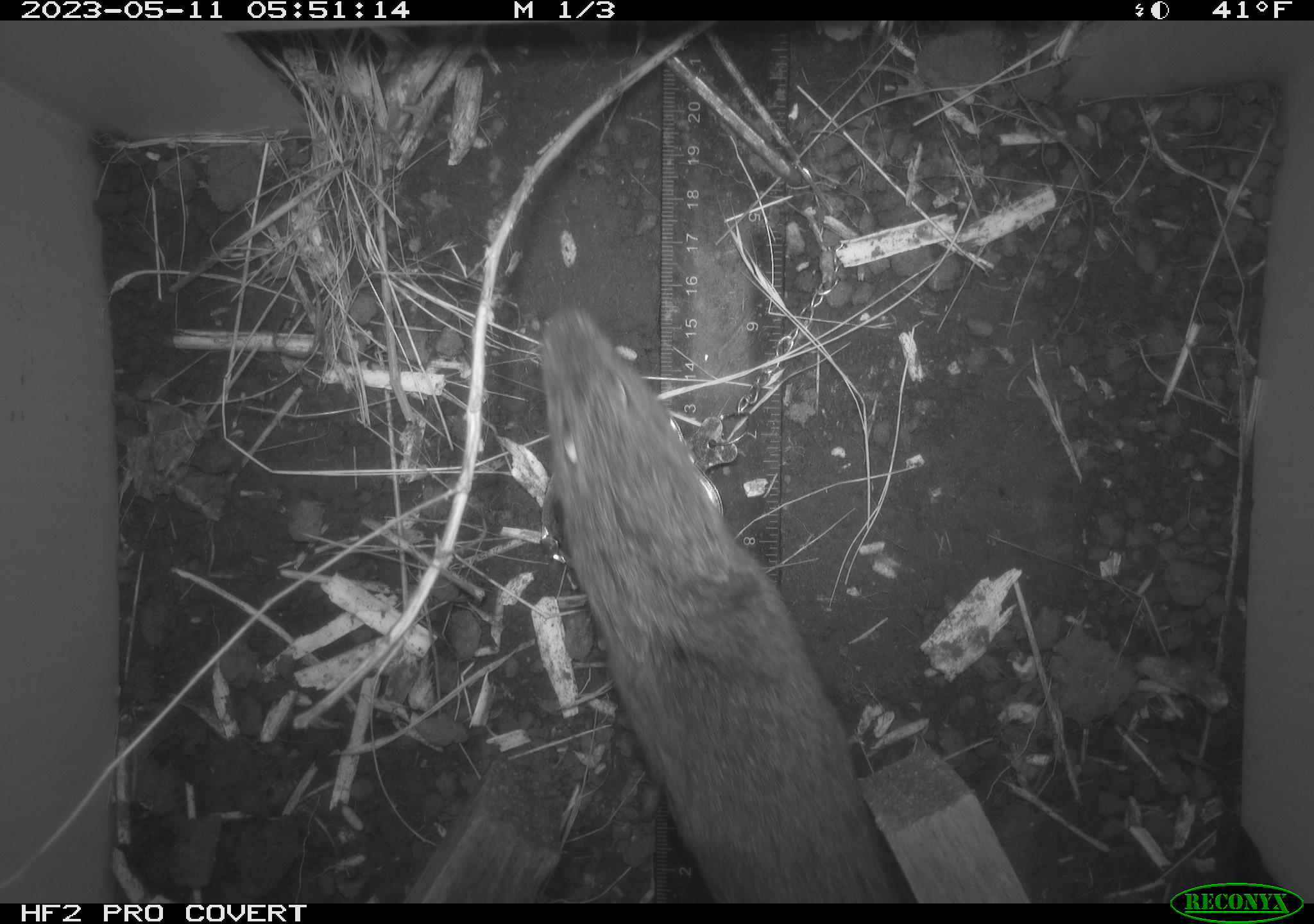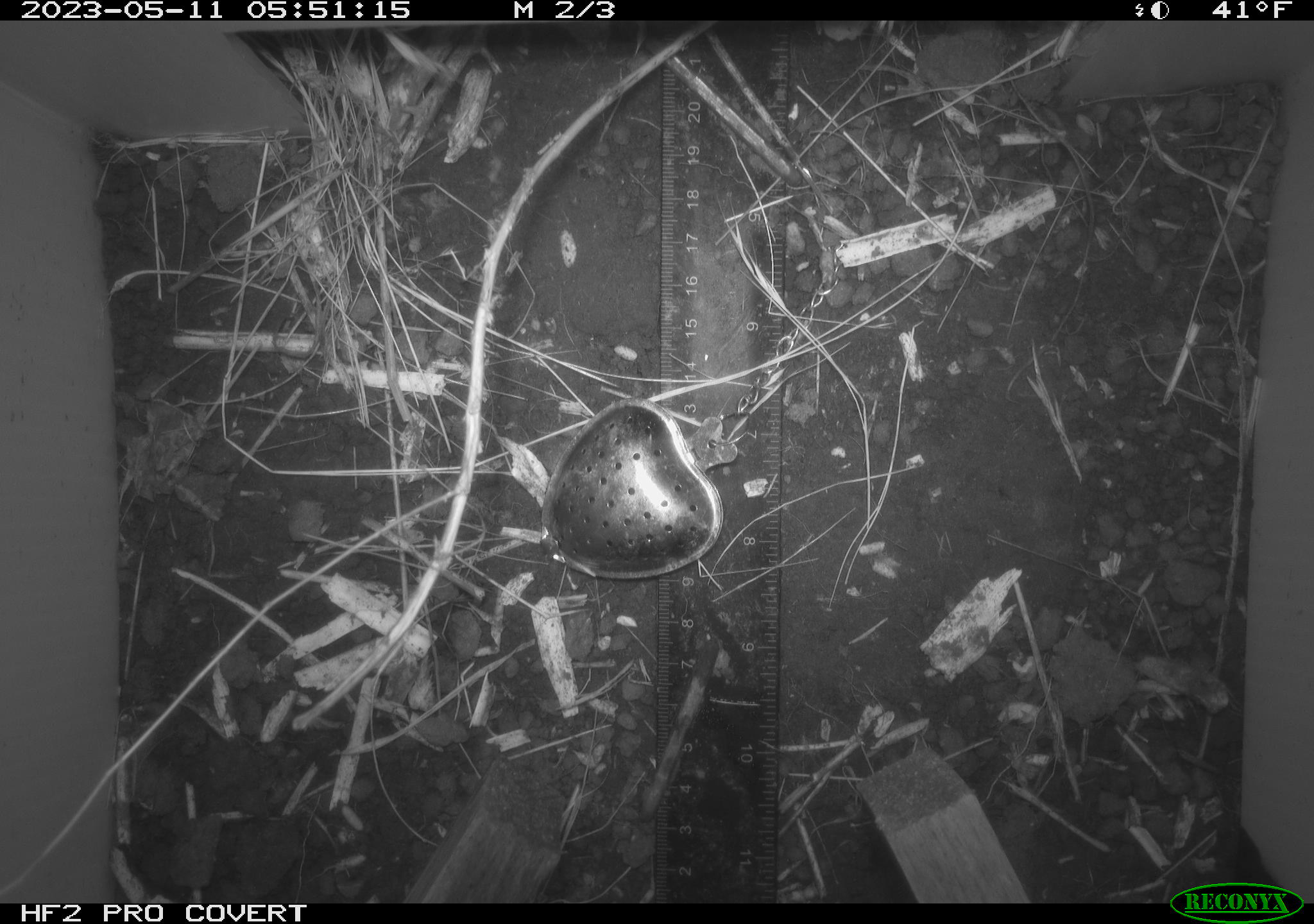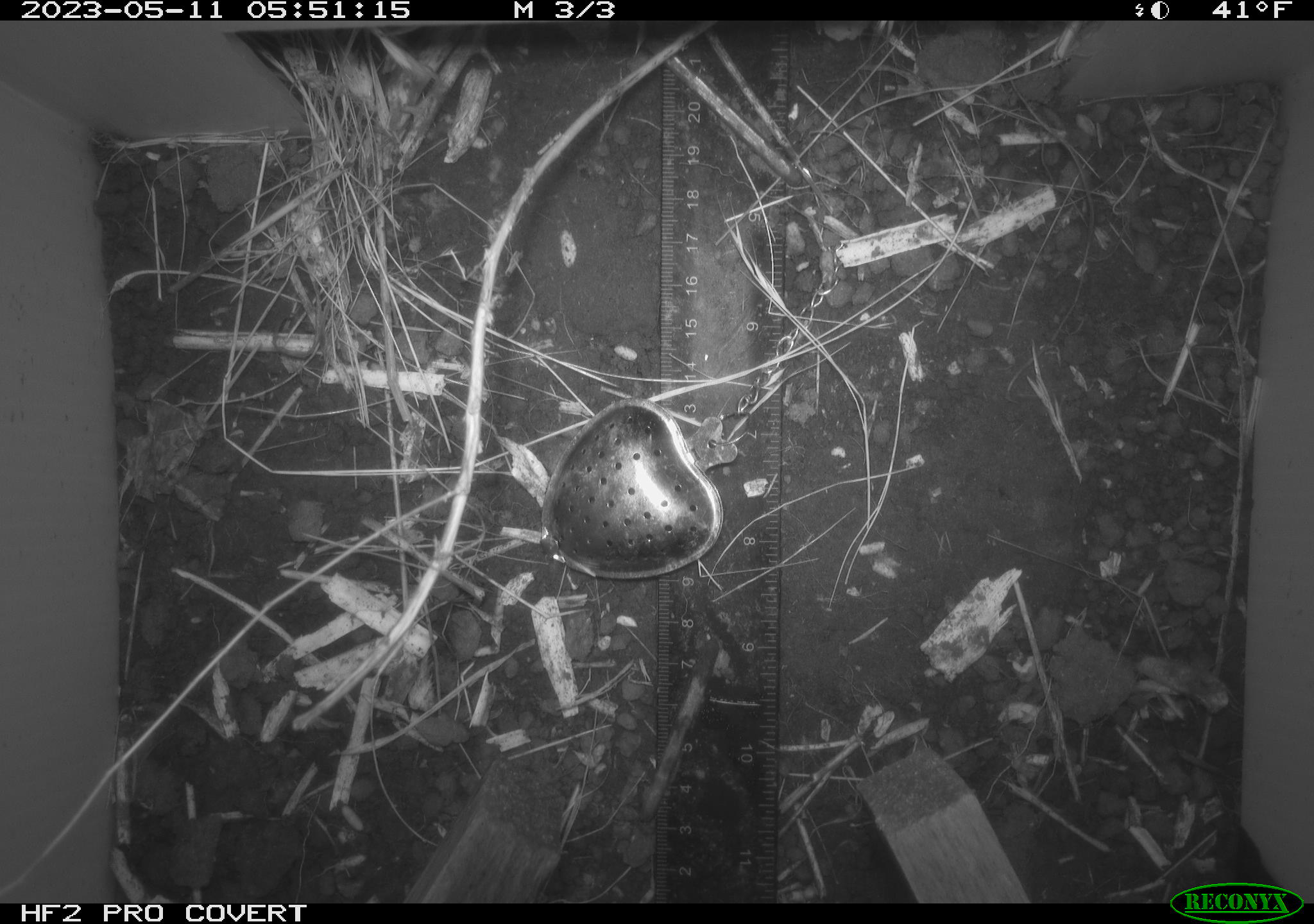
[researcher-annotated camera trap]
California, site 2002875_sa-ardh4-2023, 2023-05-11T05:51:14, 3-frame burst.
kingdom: Animalia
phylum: Chordata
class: Mammalia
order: Rodentia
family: Cricetidae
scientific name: Arvicolinae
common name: voles, lemmings, and muskrats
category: arvicolinae subfamily